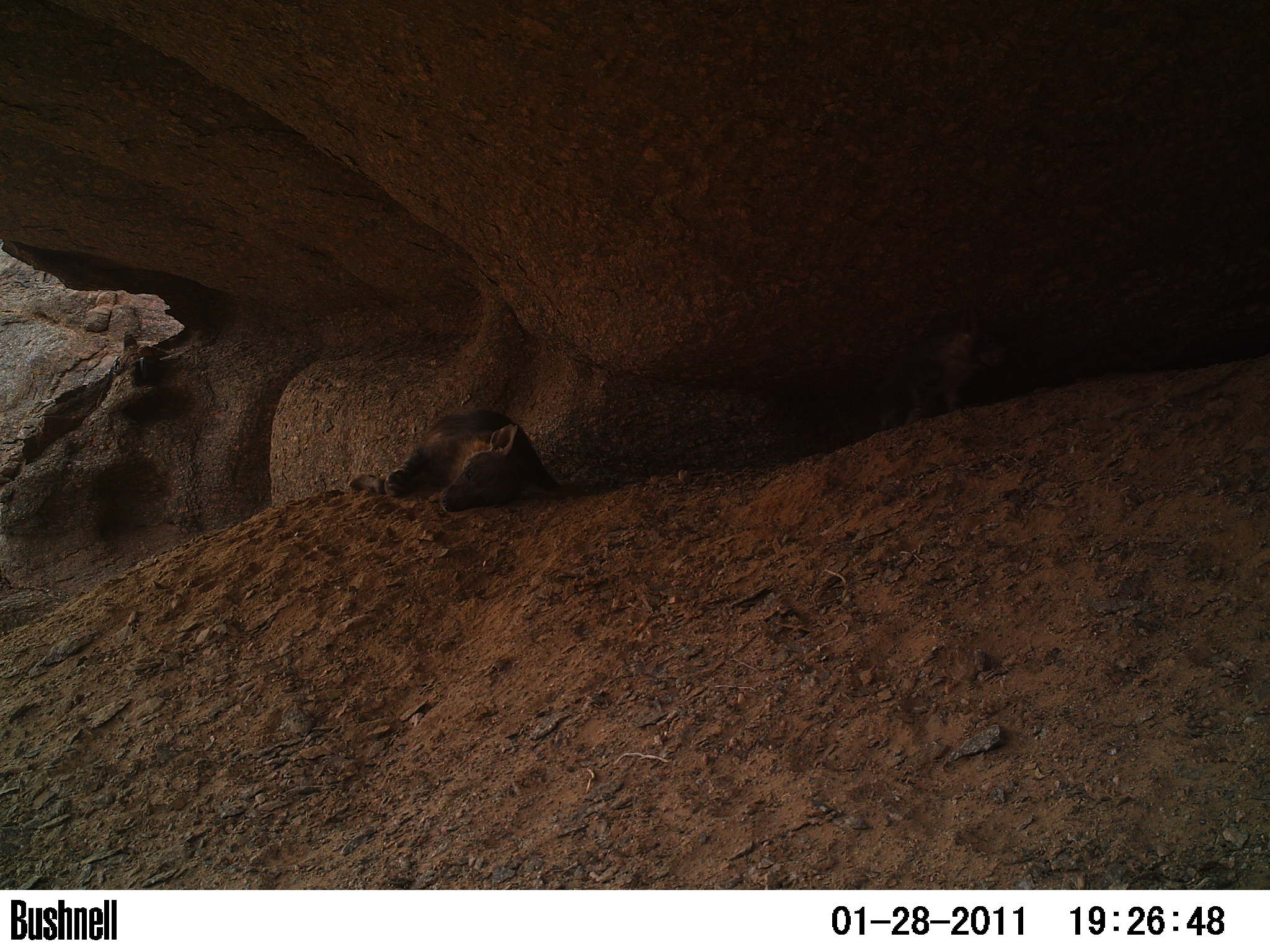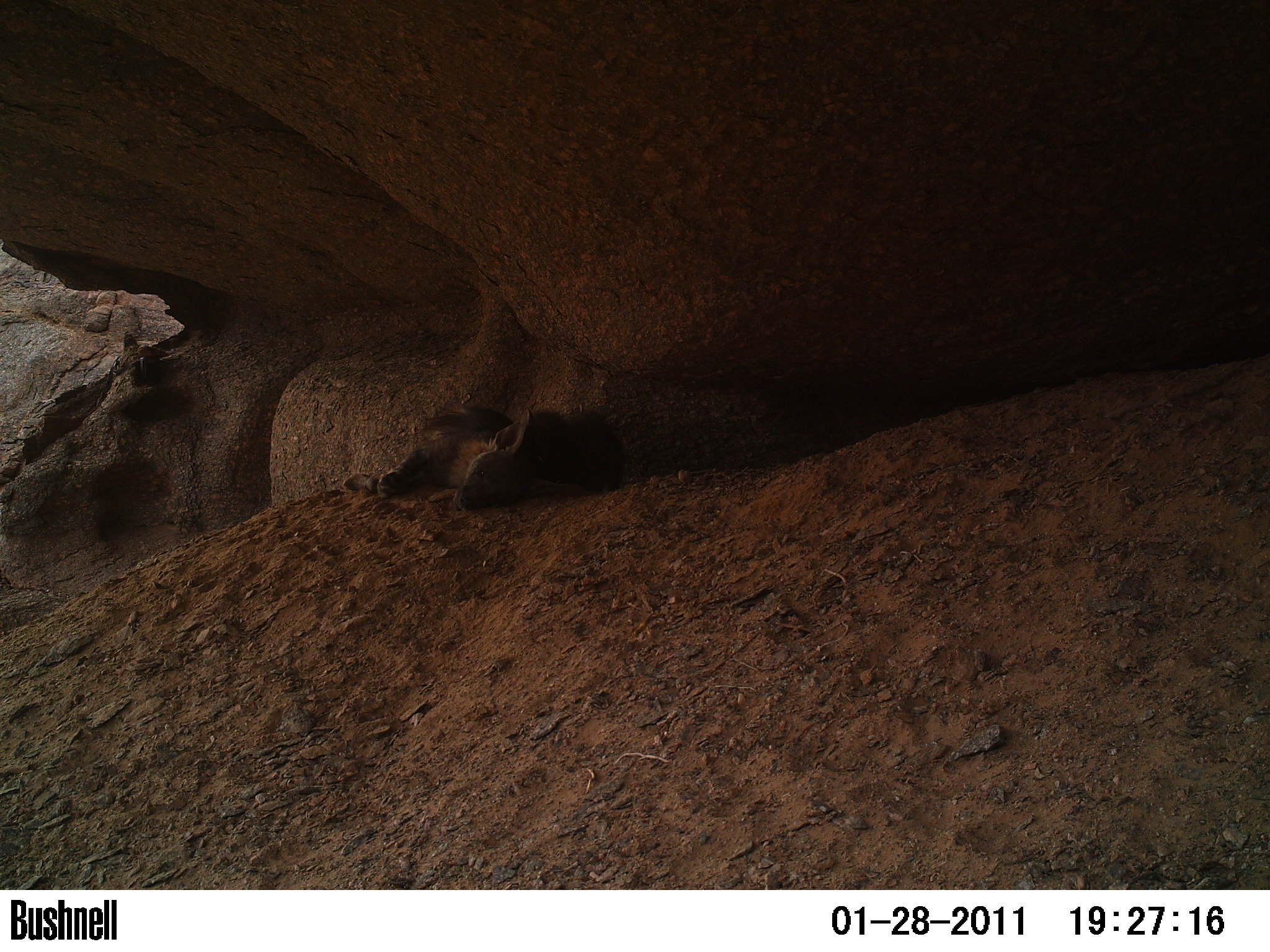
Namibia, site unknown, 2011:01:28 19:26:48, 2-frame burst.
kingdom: Animalia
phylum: Chordata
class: Mammalia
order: Carnivora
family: Hyaenidae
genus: Parahyaena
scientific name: Parahyaena brunnea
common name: brown hyena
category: hyaena brunnea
Hyaena brunnea (brown hyena) (Parahyaena brunnea).